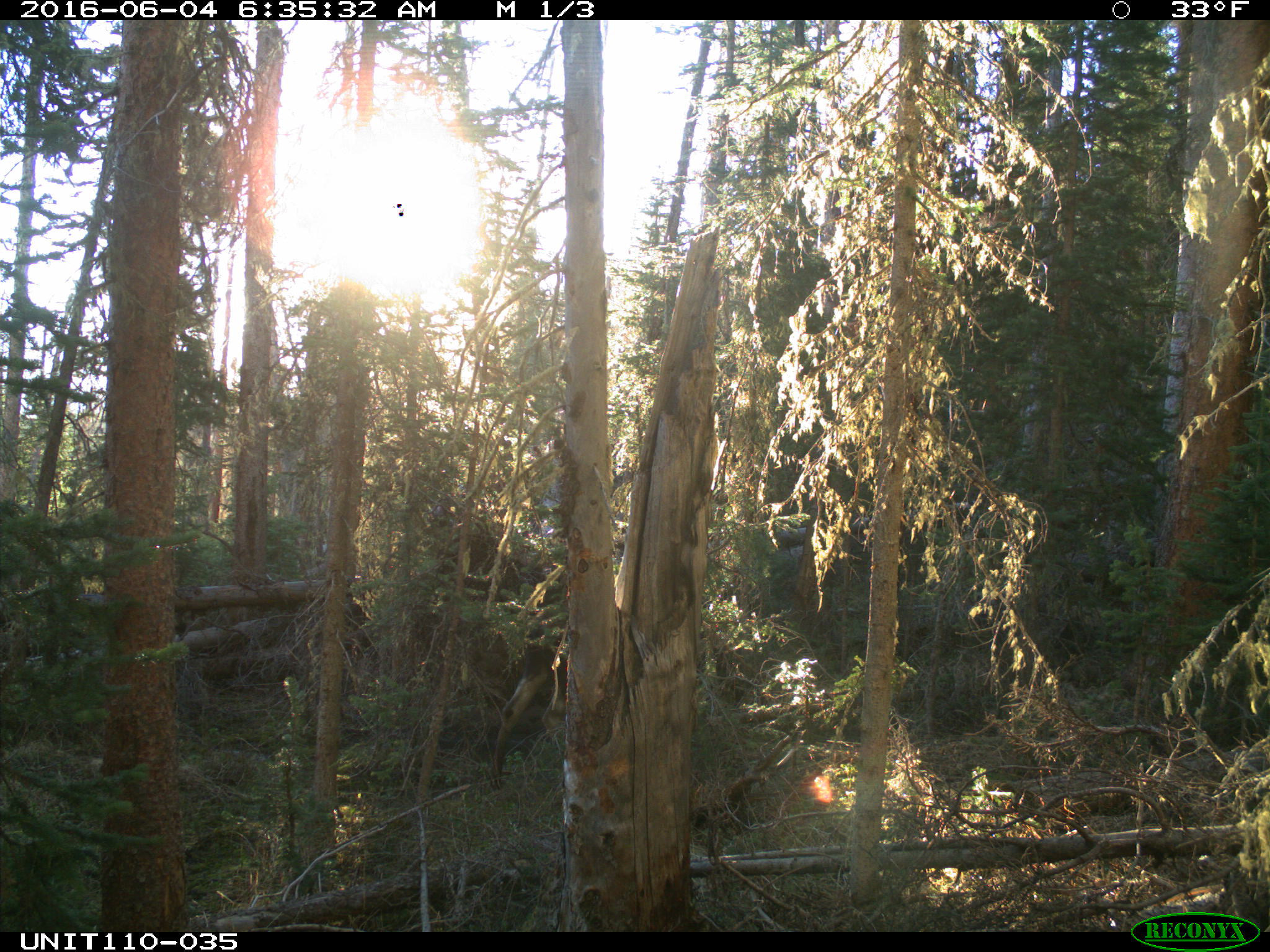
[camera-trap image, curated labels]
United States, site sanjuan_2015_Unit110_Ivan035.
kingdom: Animalia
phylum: Chordata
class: Mammalia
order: Artiodactyla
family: Cervidae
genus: Alces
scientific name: Alces alces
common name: moose